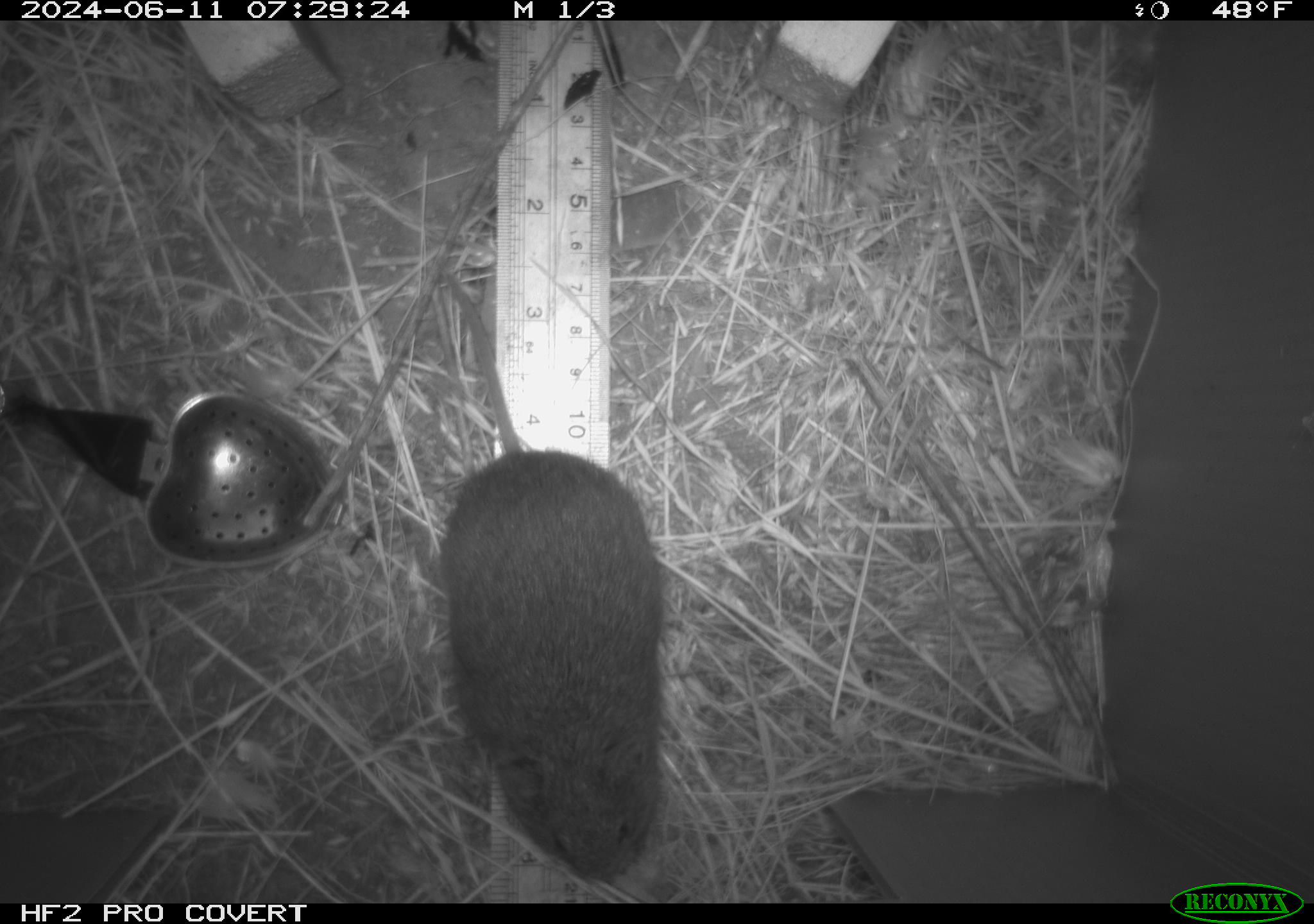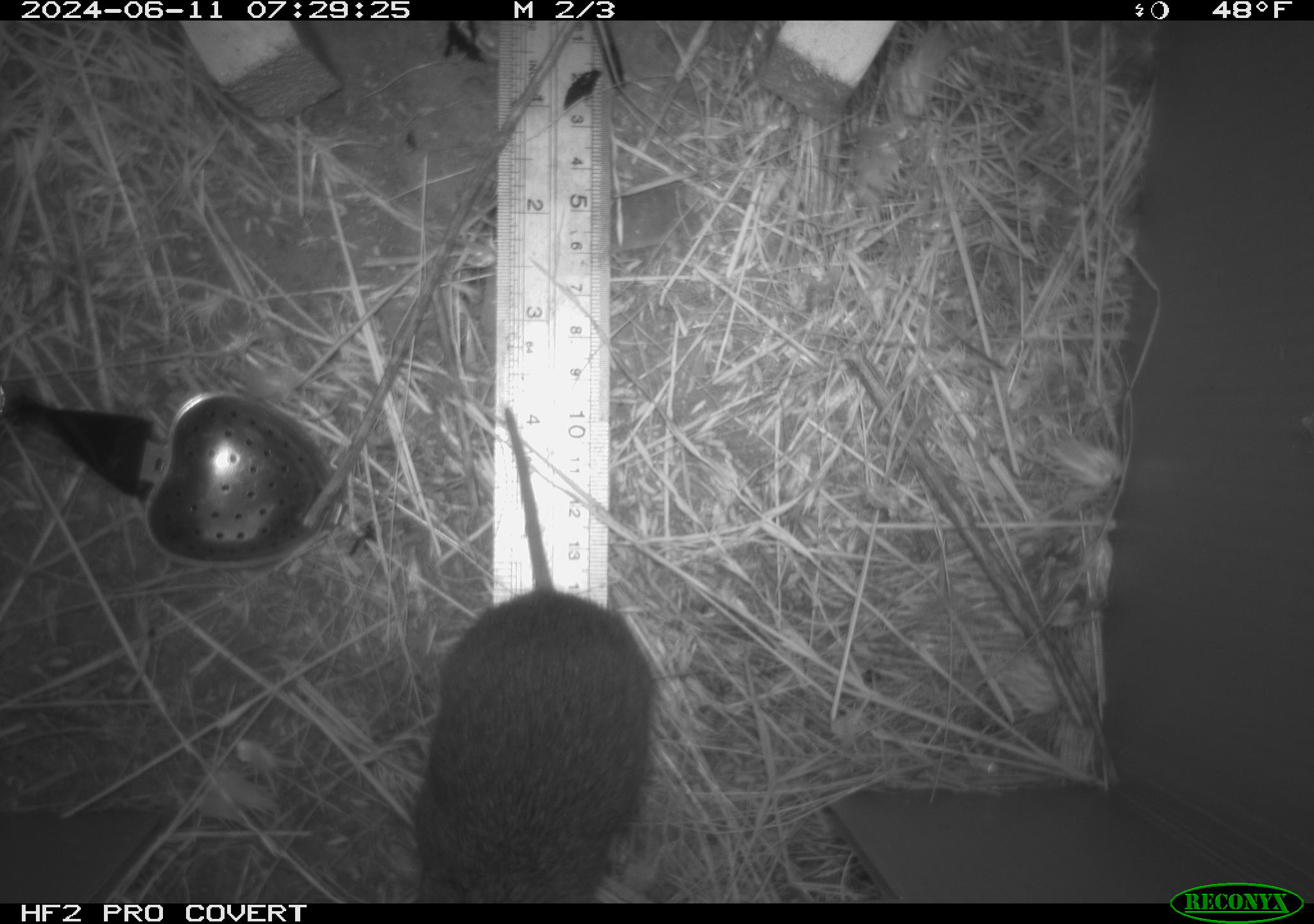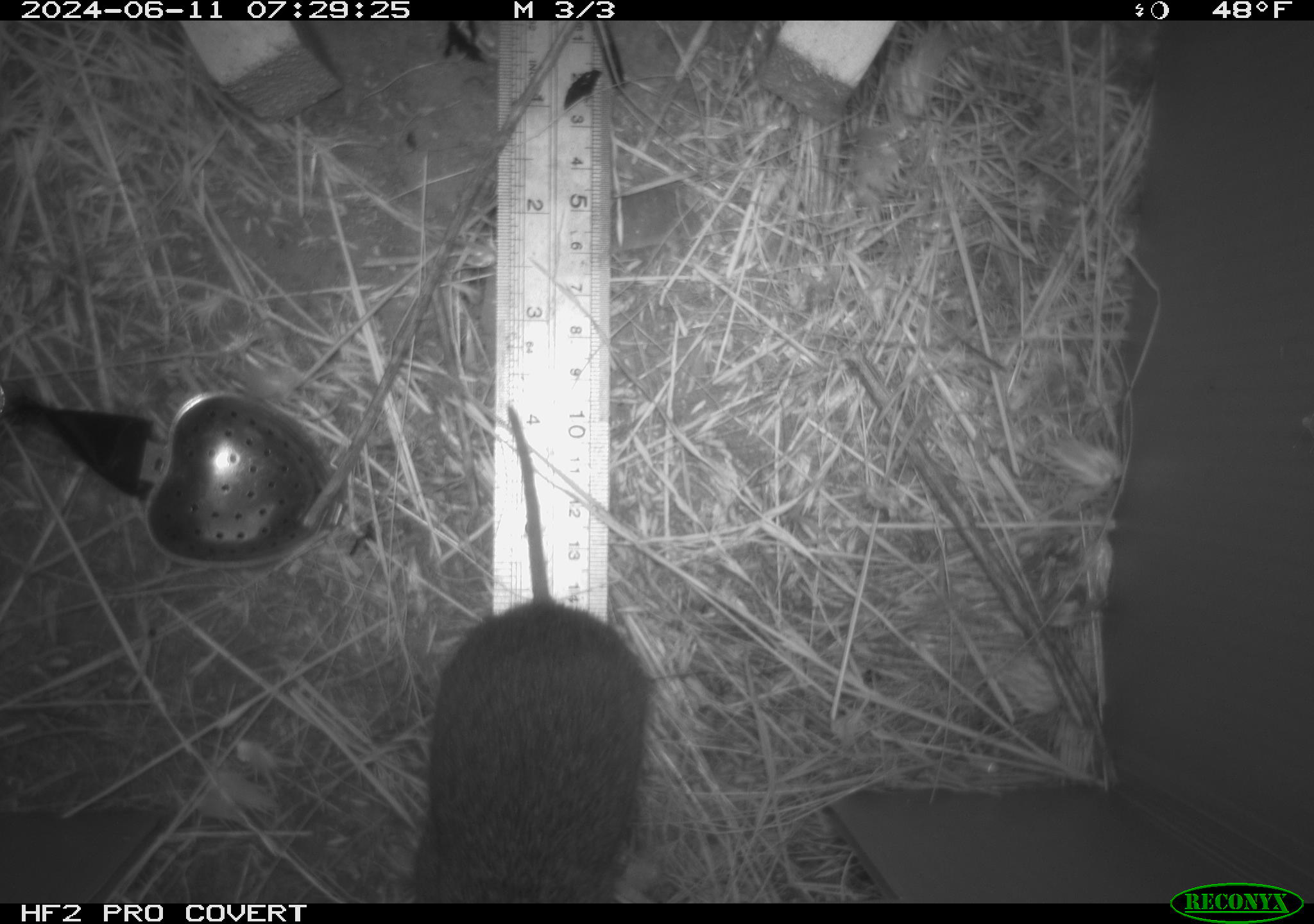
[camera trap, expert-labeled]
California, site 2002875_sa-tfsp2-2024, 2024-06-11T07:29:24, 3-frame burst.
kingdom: Animalia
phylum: Chordata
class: Mammalia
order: Rodentia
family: Cricetidae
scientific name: Arvicolinae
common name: voles, lemmings, and muskrats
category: arvicolinae subfamily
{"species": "arvicolinae subfamily (voles, lemmings, and muskrats) (Arvicolinae)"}